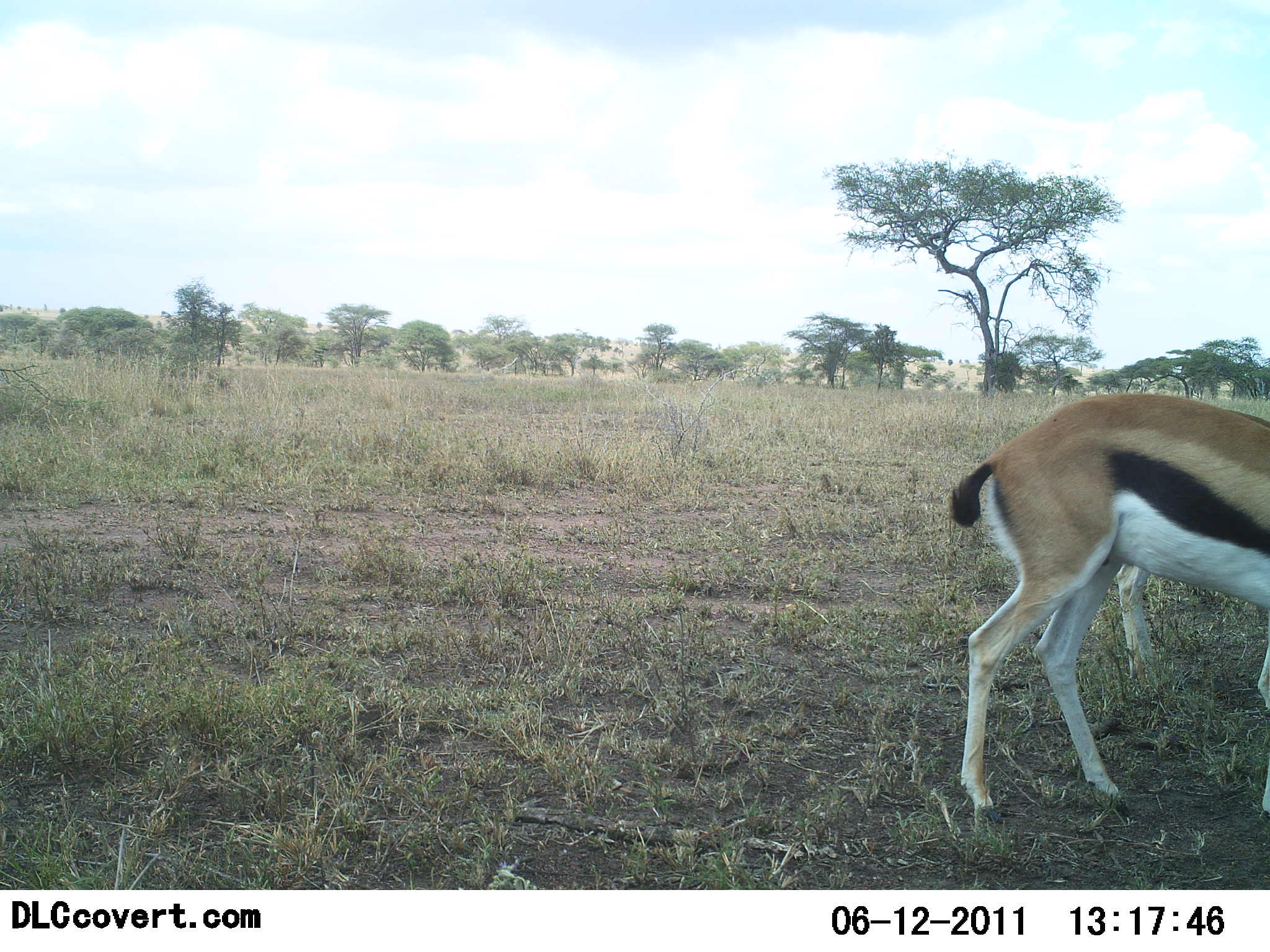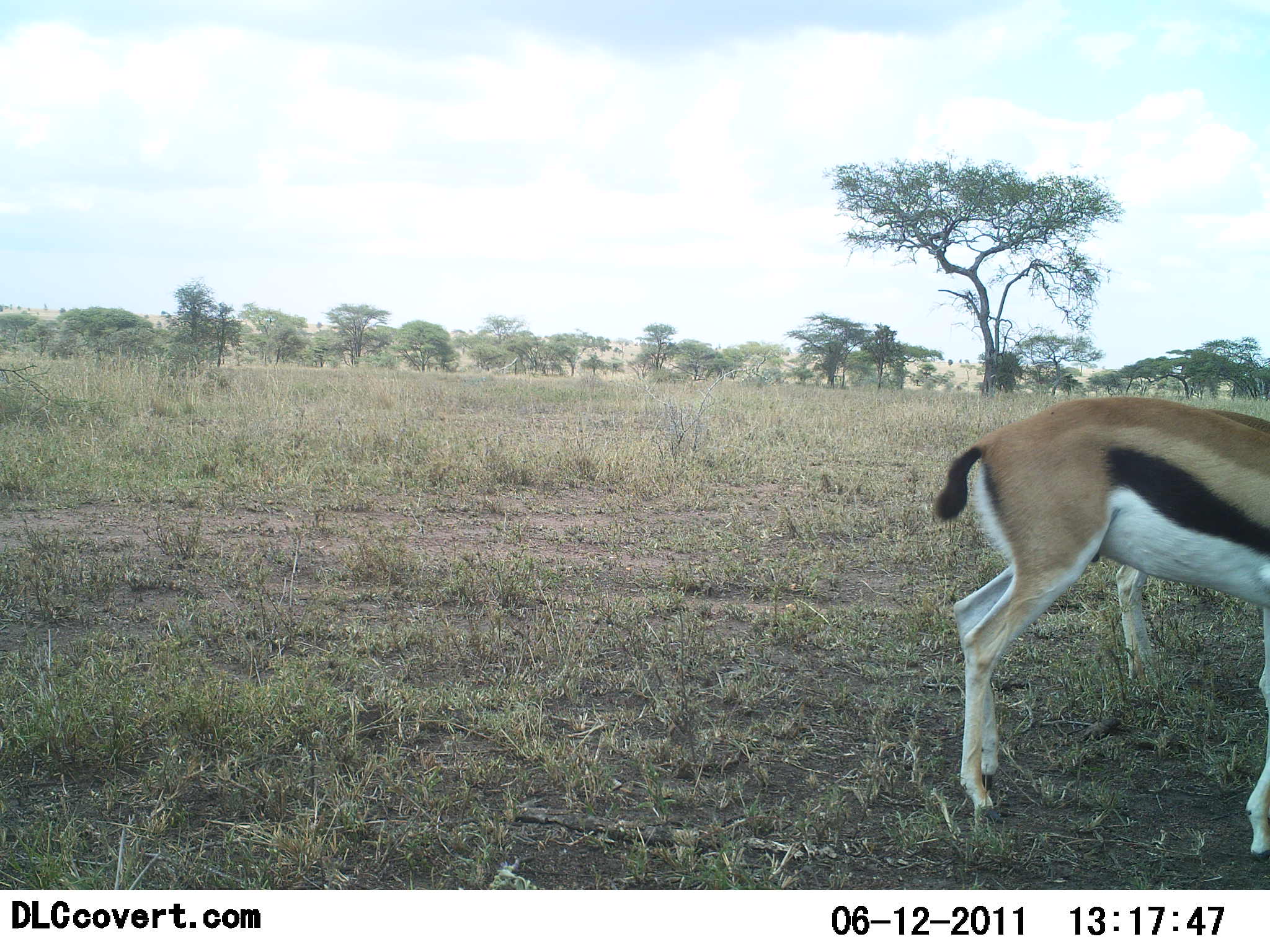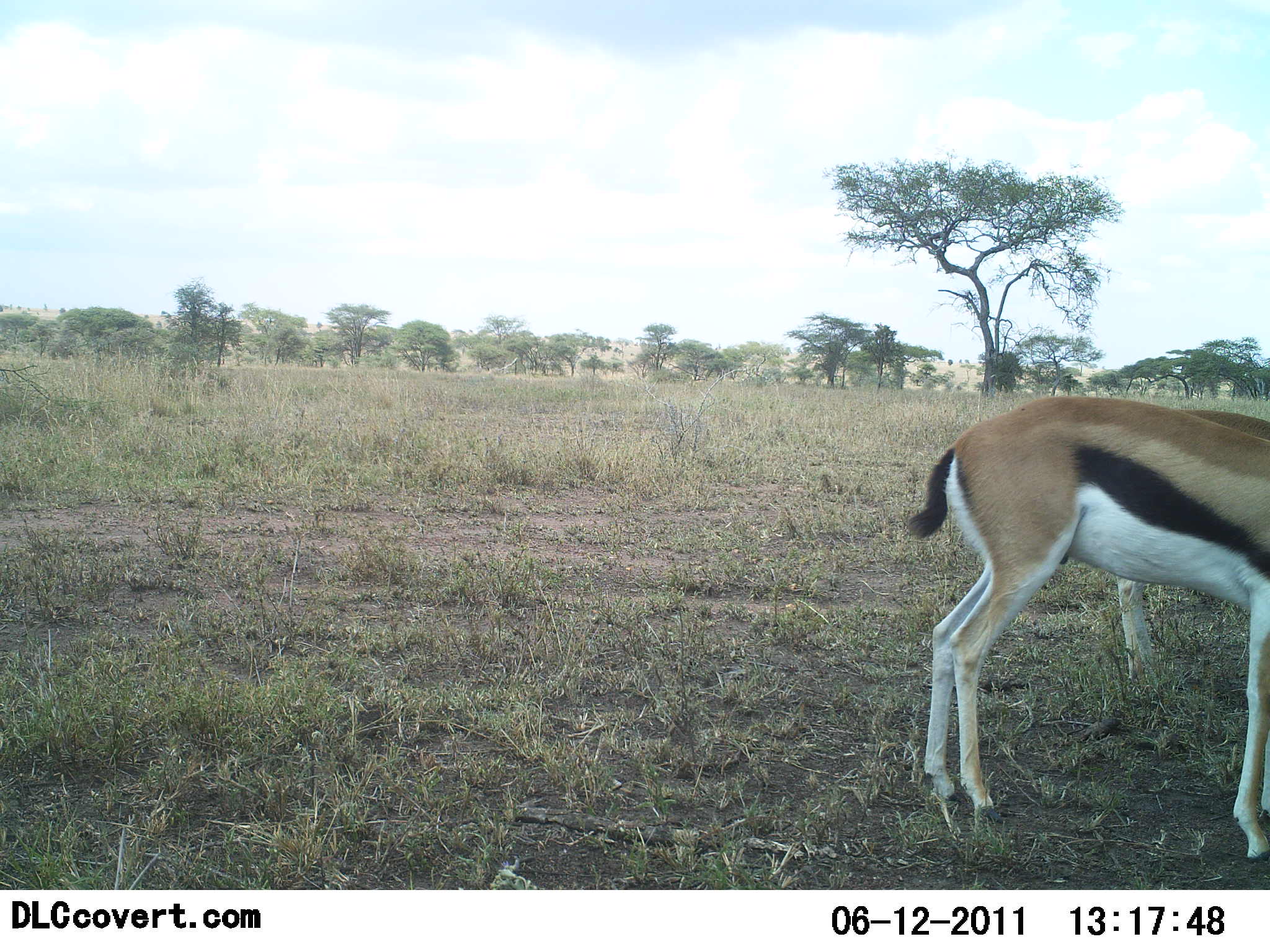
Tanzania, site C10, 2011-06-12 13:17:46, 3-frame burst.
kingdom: Animalia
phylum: Chordata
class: Mammalia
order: Artiodactyla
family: Bovidae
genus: Eudorcas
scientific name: Eudorcas thomsonii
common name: thomson's gazelle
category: gazellethomsons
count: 2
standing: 82%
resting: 0%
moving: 9%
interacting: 0%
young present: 0%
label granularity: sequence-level